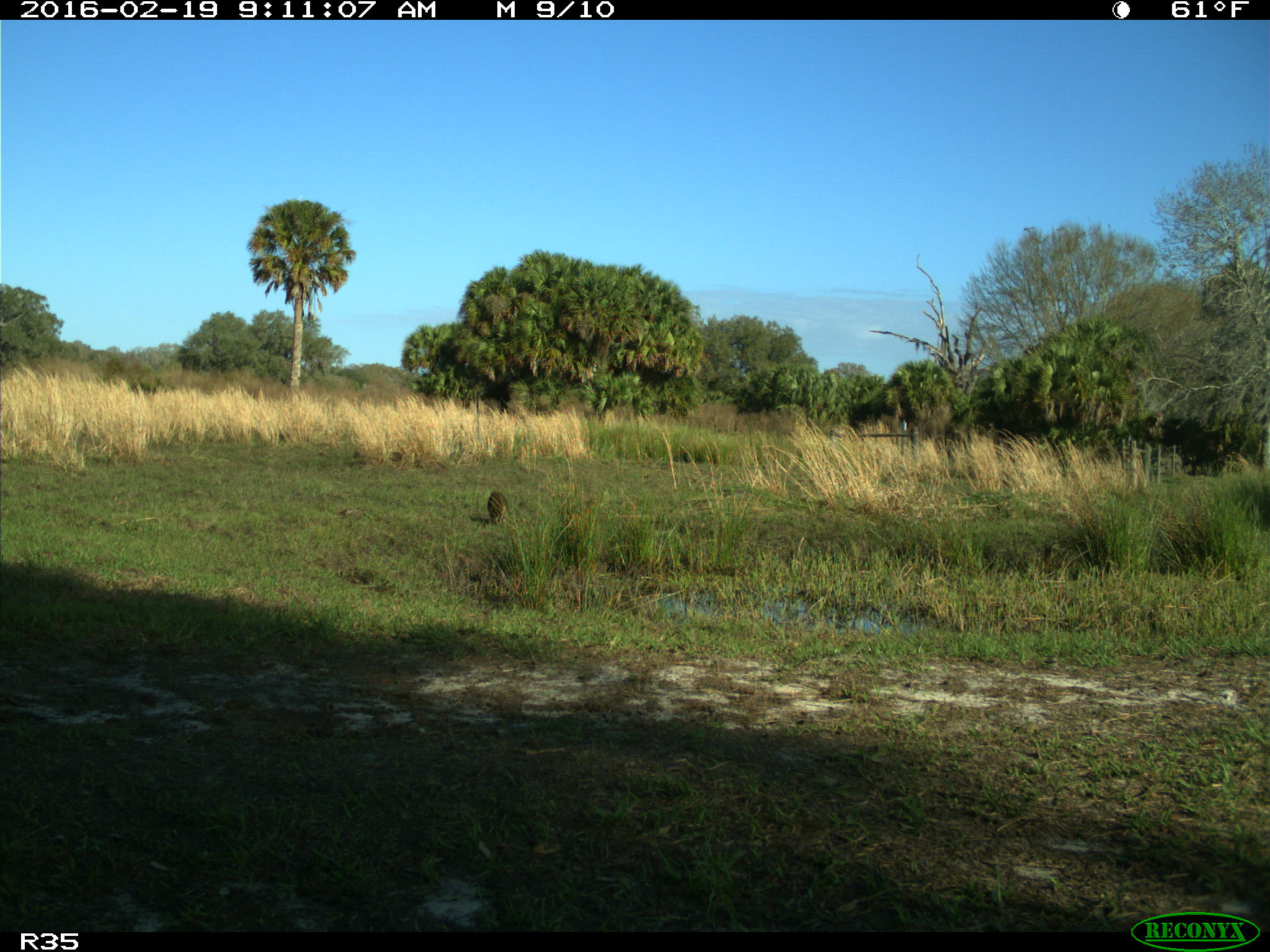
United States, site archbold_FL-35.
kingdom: Animalia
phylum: Chordata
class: Mammalia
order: Carnivora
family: Procyonidae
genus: Procyon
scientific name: Procyon lotor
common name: common raccoon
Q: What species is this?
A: Procyon lotor (common raccoon).